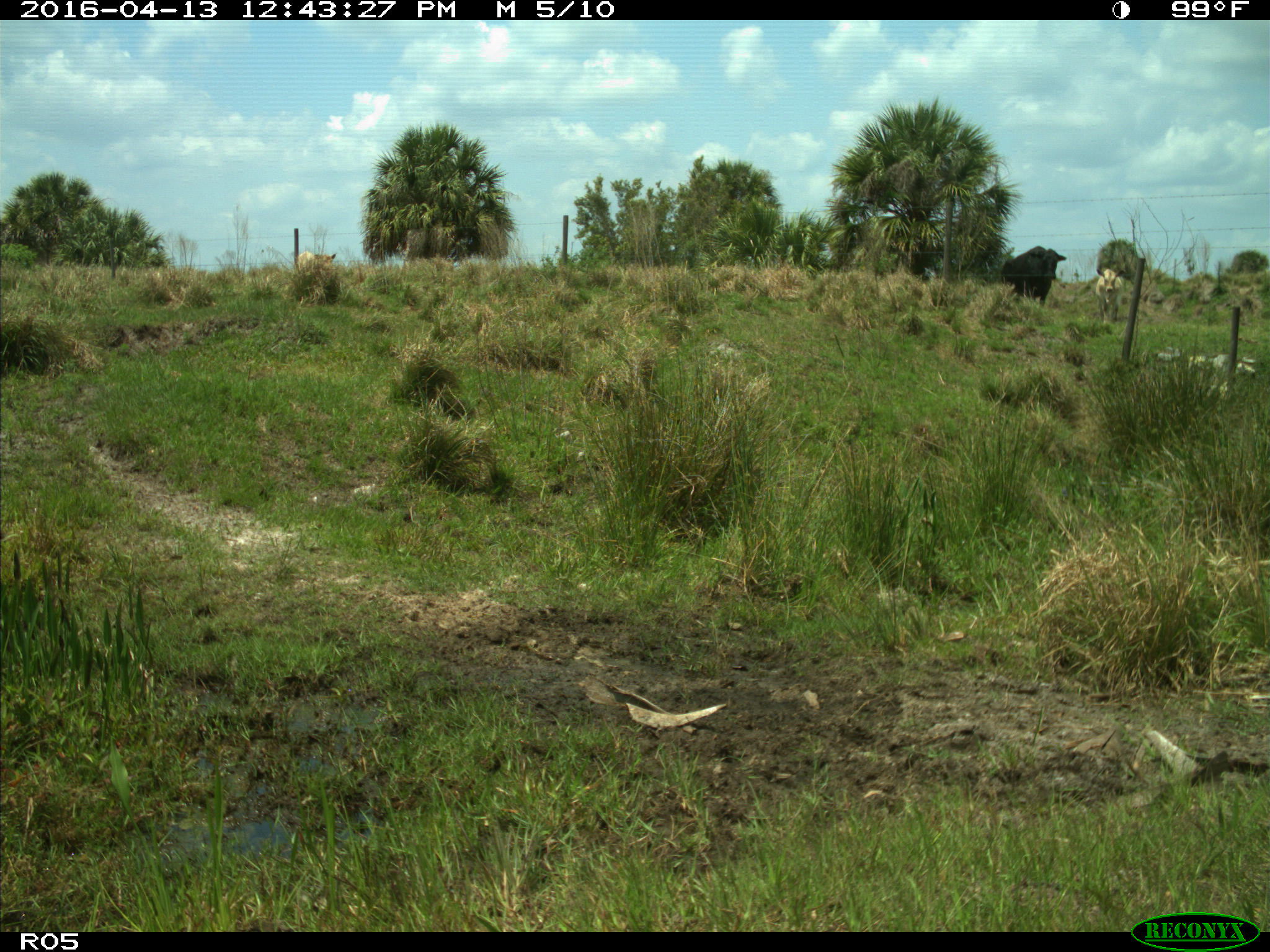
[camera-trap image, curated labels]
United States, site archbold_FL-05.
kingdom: Animalia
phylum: Chordata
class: Mammalia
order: Artiodactyla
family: Bovidae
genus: Bos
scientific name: Bos taurus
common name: domestic cow